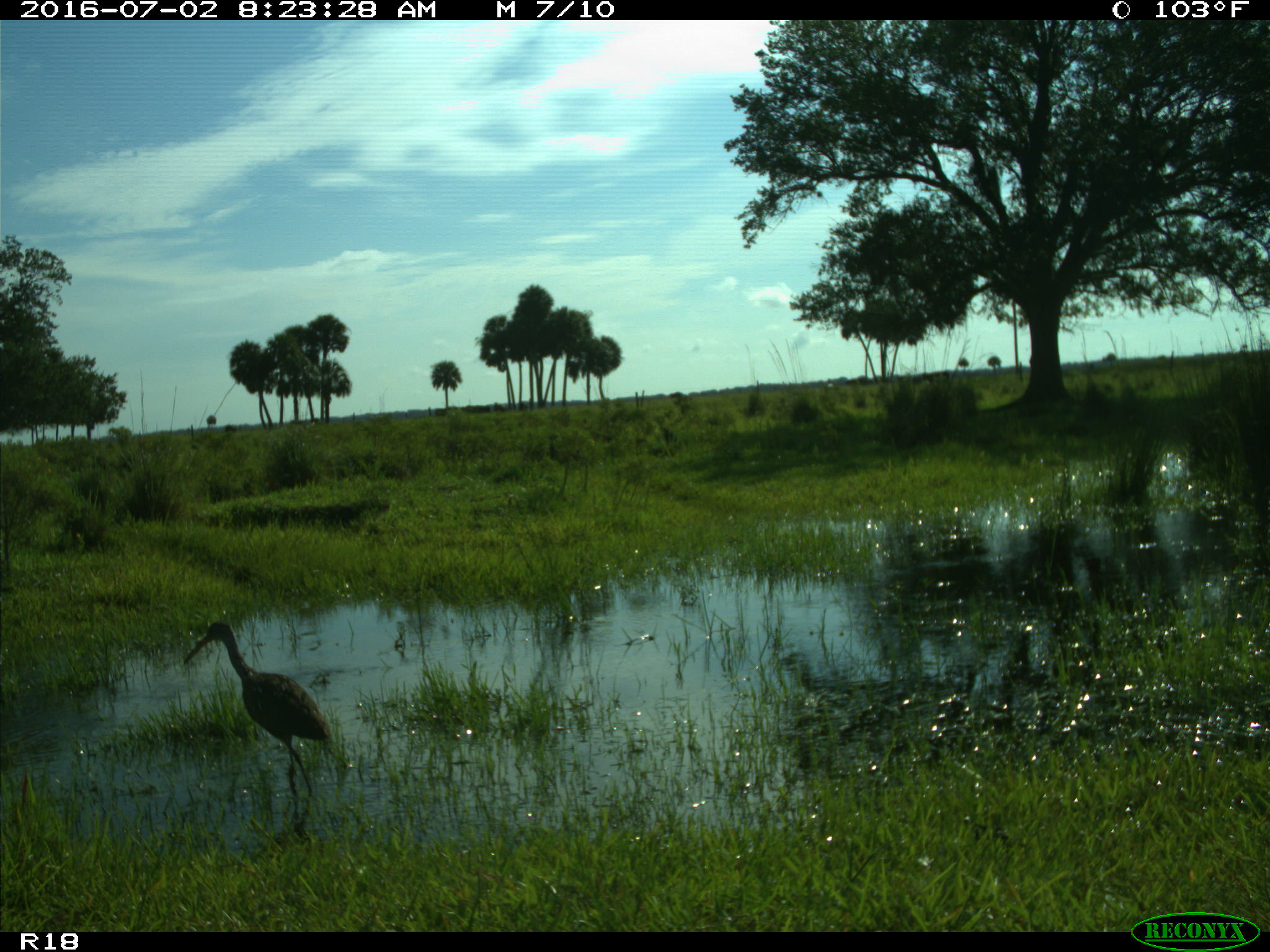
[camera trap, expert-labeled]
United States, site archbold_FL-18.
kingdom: Animalia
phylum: Chordata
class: Aves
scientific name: Aves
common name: birds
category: unidentified bird